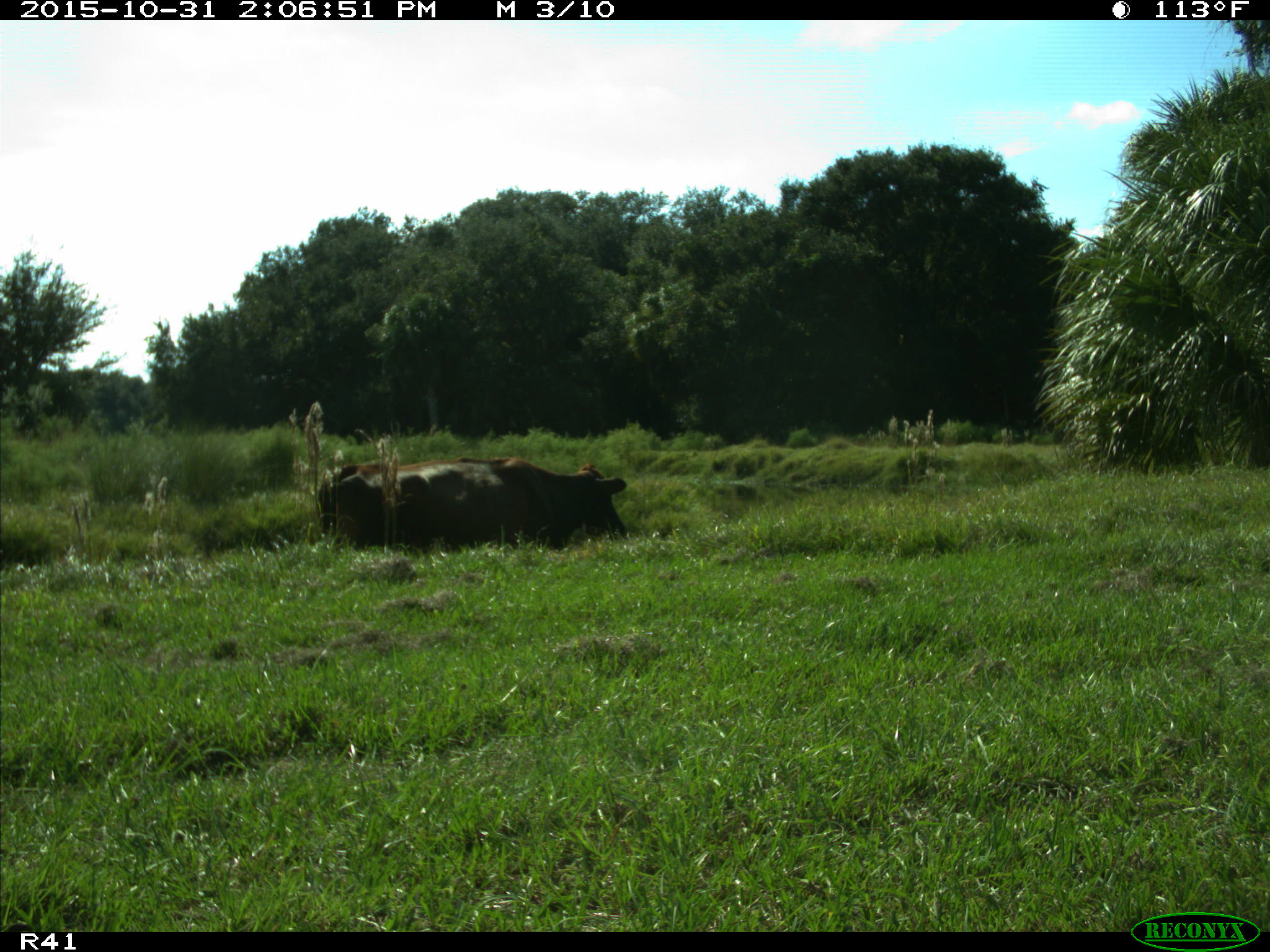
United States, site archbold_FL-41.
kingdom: Animalia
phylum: Chordata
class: Mammalia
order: Artiodactyla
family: Bovidae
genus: Bos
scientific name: Bos taurus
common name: domestic cow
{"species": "Bos taurus (domestic cow)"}